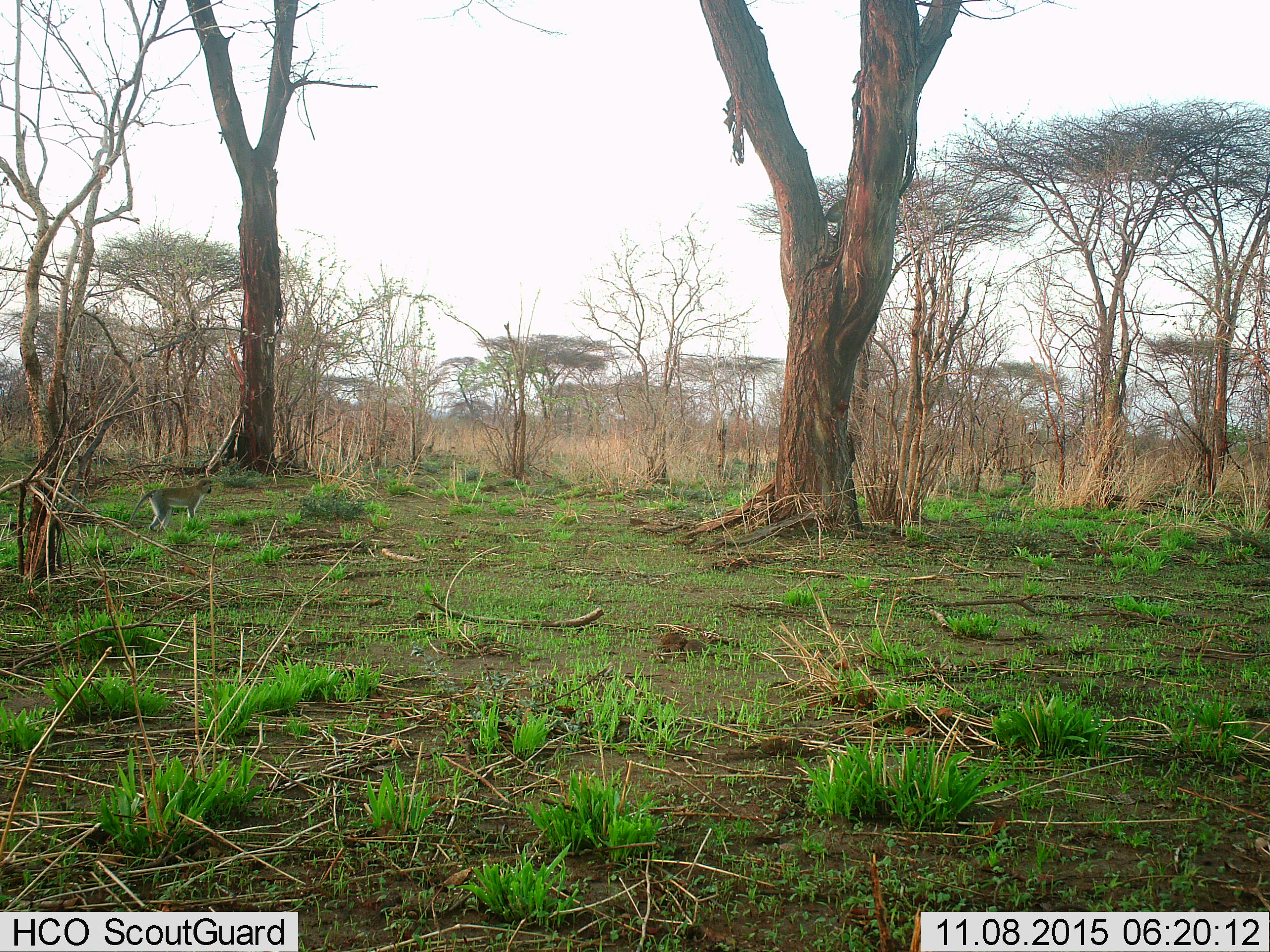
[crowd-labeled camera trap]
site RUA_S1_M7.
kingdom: Animalia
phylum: Chordata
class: Mammalia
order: Primates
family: Cercopithecidae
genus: Chlorocebus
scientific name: Chlorocebus pygerythrus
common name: vervet monkey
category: monkeyvervet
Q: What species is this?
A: Monkeyvervet (vervet monkey) (Chlorocebus pygerythrus).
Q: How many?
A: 1.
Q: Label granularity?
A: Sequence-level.